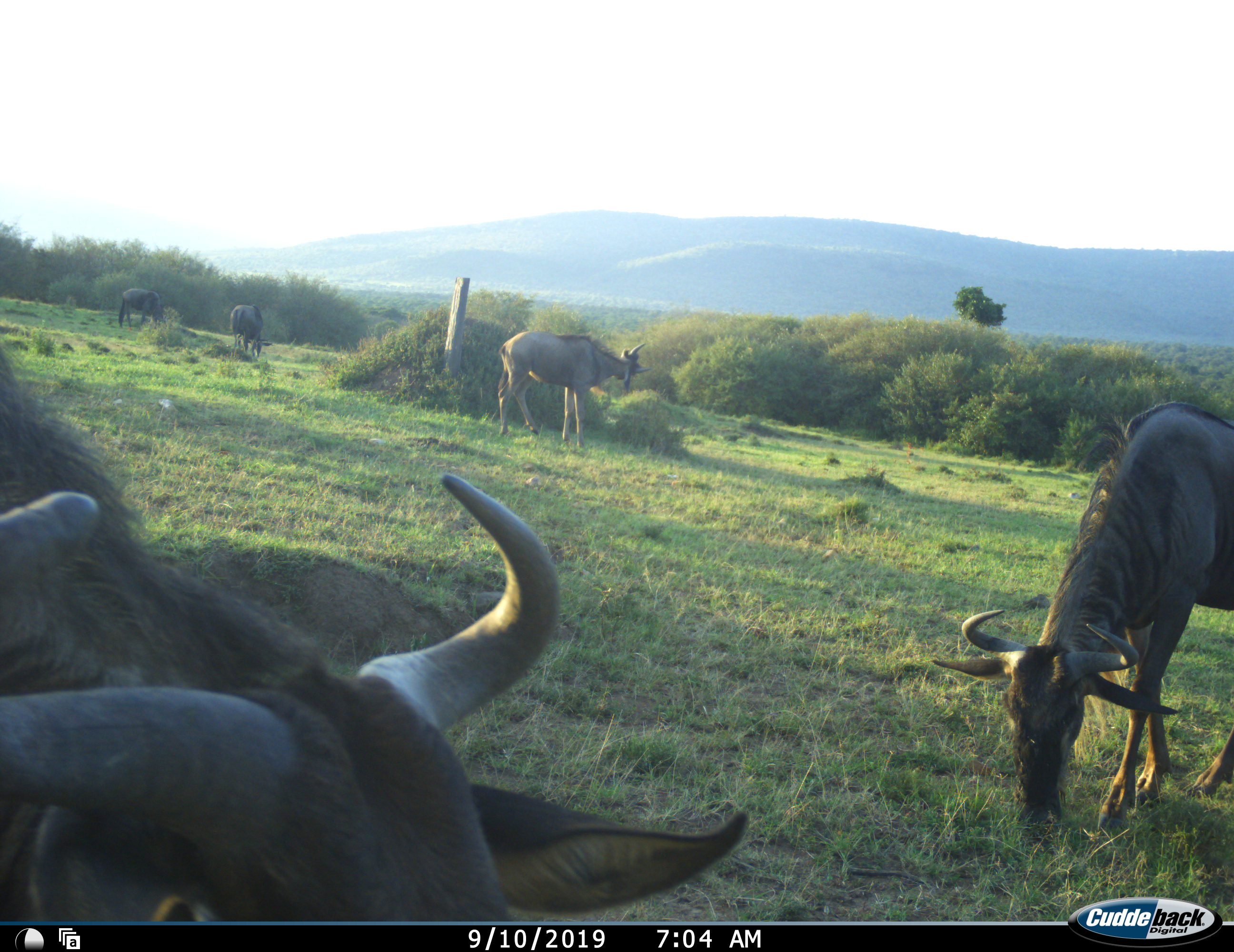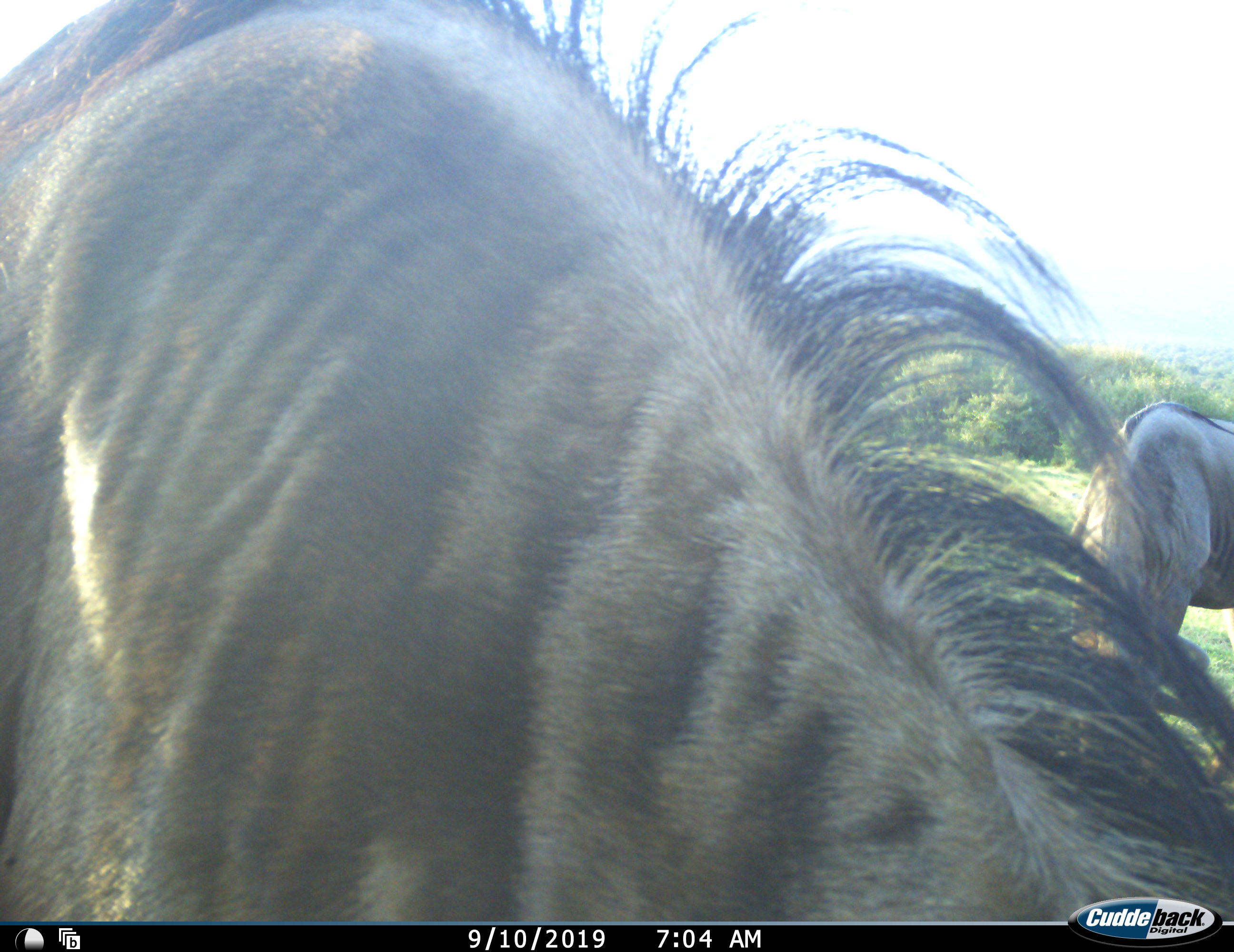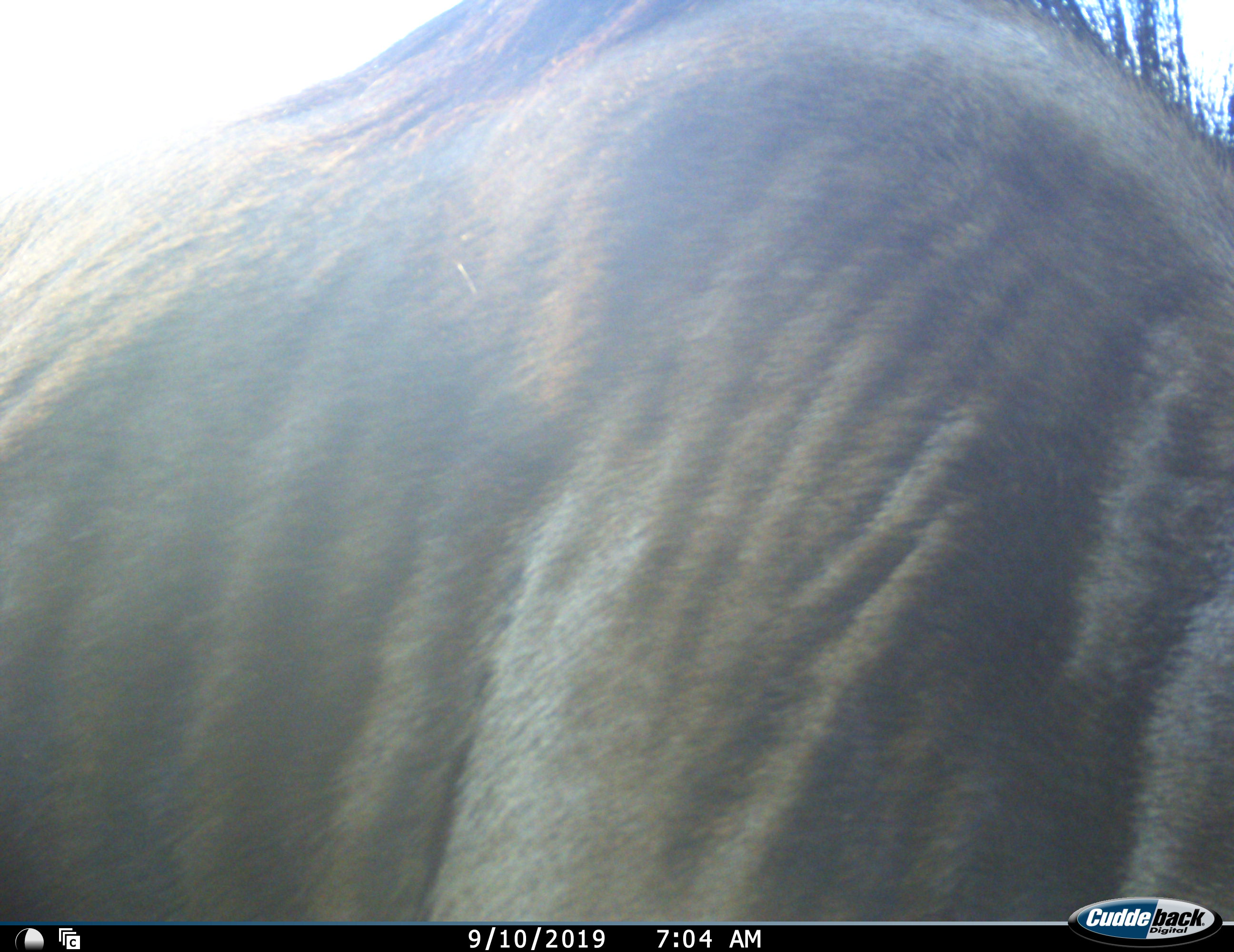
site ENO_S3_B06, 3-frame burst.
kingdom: Animalia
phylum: Chordata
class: Mammalia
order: Artiodactyla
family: Bovidae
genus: Connochaetes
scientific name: Connochaetes taurinus taurinus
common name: blue wildebeest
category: wildebeestblue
Wildebeestblue (blue wildebeest) (Connochaetes taurinus taurinus), count 5. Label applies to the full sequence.